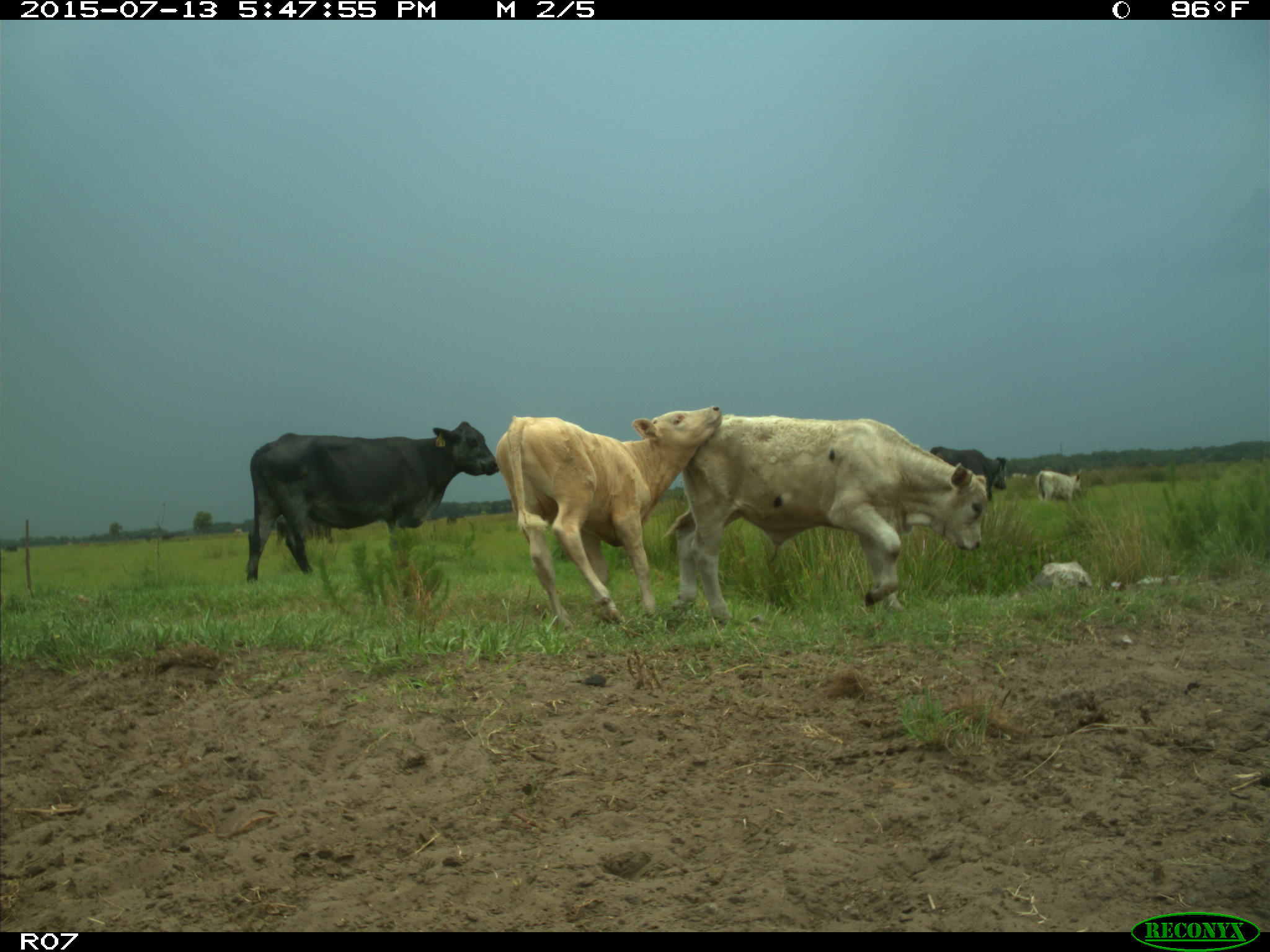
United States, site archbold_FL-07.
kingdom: Animalia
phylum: Chordata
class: Mammalia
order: Artiodactyla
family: Bovidae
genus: Bos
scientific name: Bos taurus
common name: domestic cow